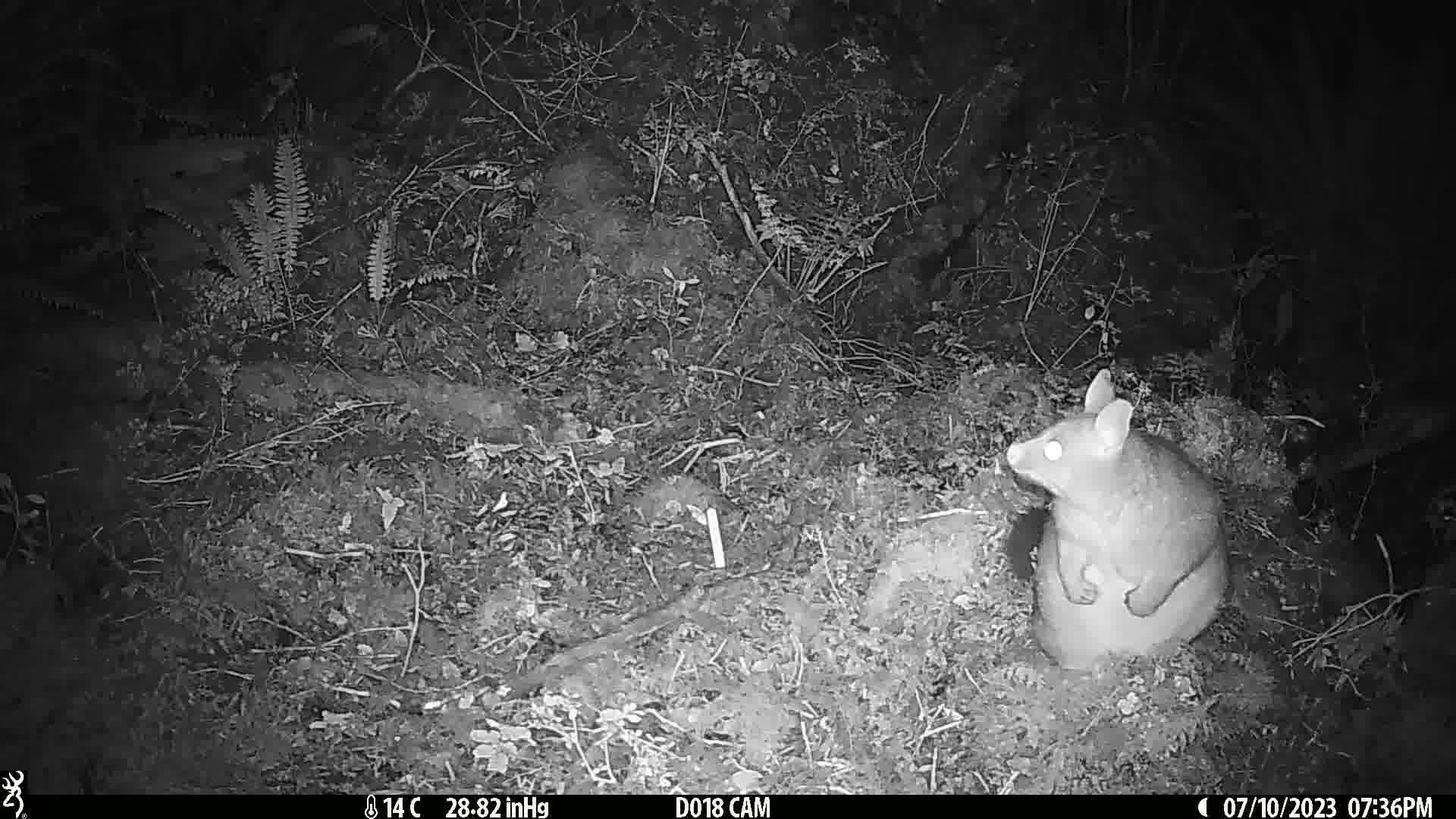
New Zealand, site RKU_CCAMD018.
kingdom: Animalia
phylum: Chordata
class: Mammalia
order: Diprotodontia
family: Phalangeridae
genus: Trichosurus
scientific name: Trichosurus vulpecula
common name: common brushtail possum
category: possum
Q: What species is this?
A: Possum (common brushtail possum) (Trichosurus vulpecula).